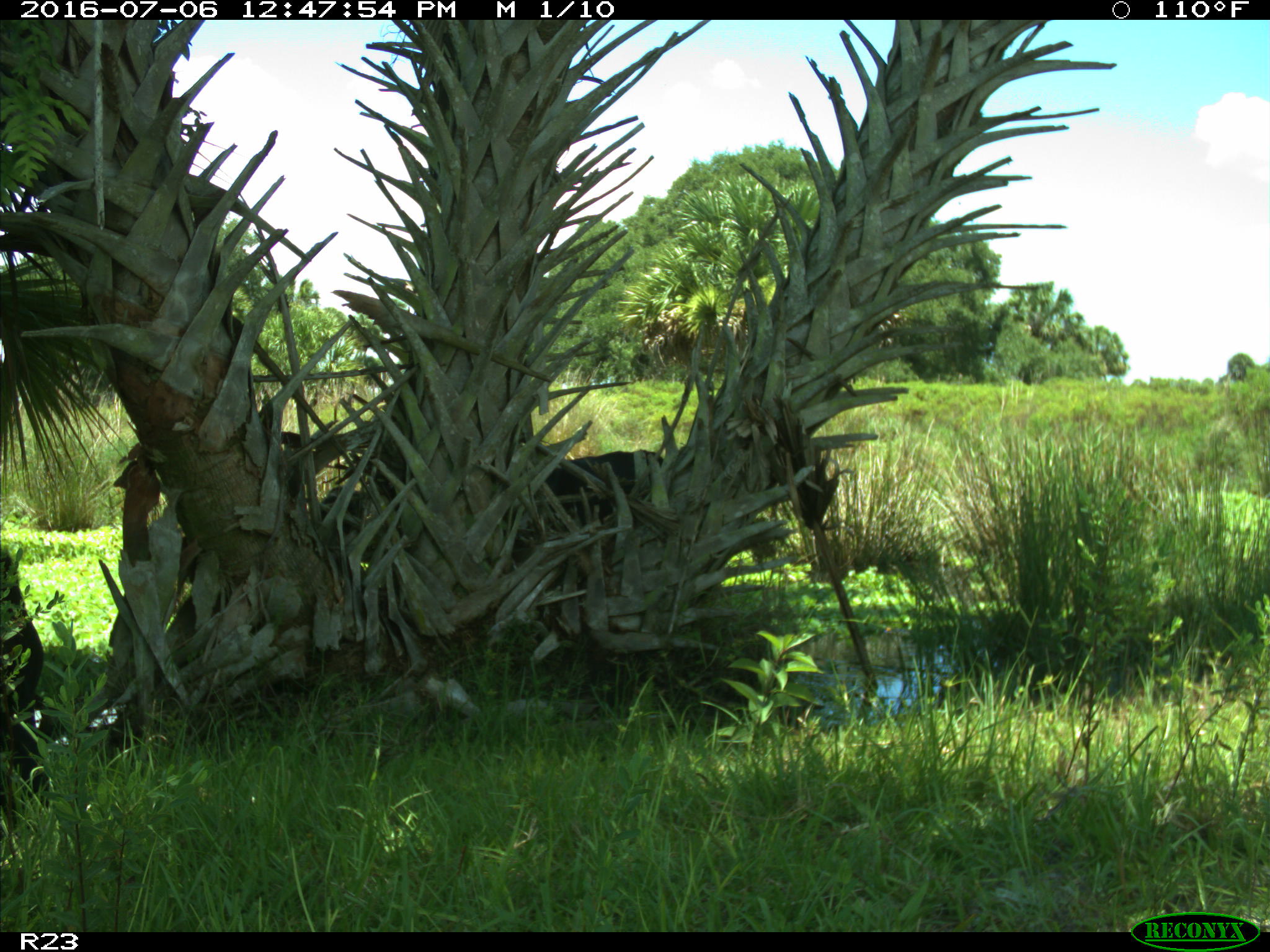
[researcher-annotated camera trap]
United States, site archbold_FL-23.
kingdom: Animalia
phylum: Chordata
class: Mammalia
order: Artiodactyla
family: Bovidae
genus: Bos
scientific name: Bos taurus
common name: domestic cow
Bos taurus (domestic cow).